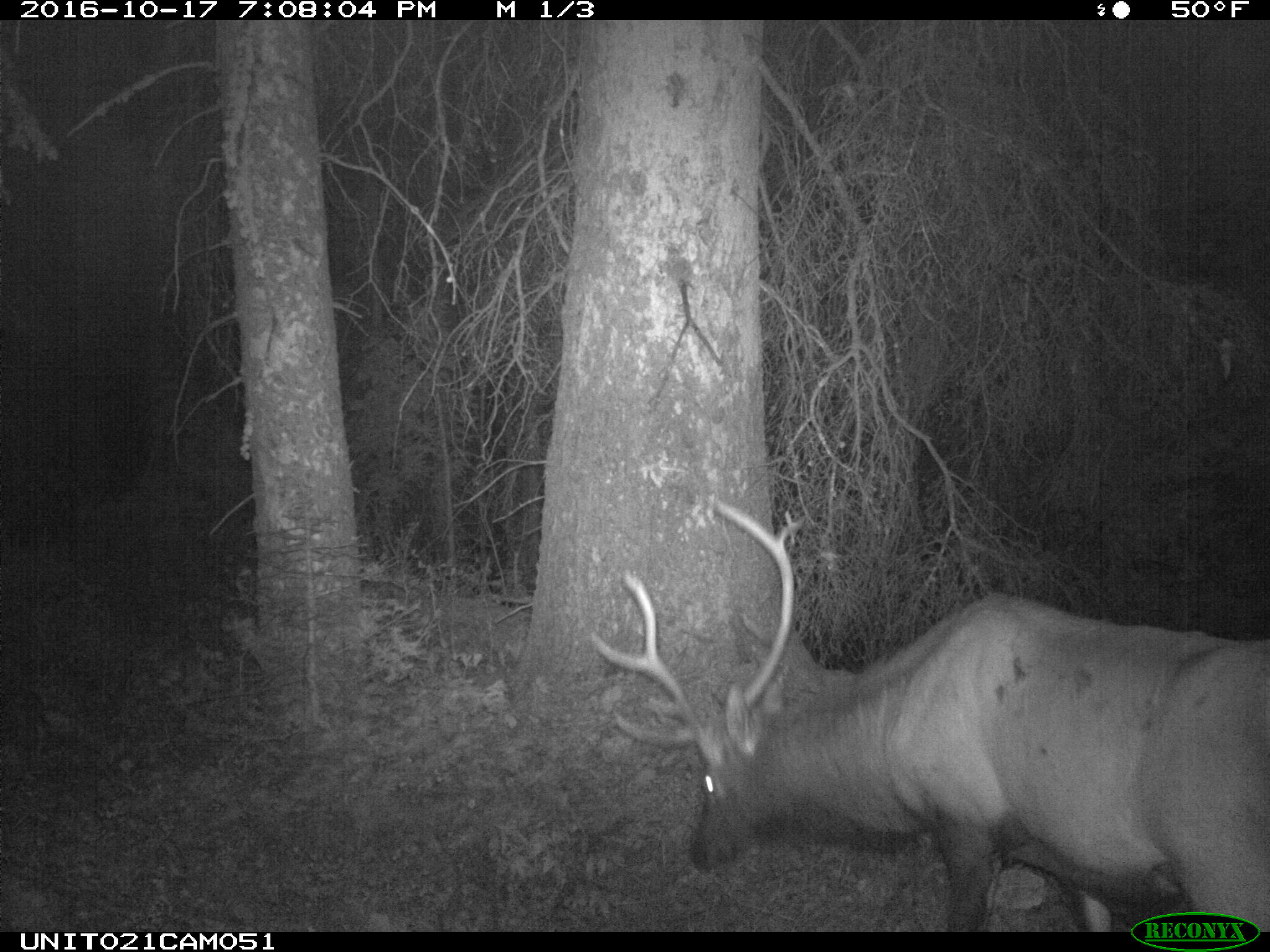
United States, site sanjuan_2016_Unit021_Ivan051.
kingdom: Animalia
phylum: Chordata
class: Mammalia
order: Artiodactyla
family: Cervidae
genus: Cervus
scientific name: Cervus elaphus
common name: red deer